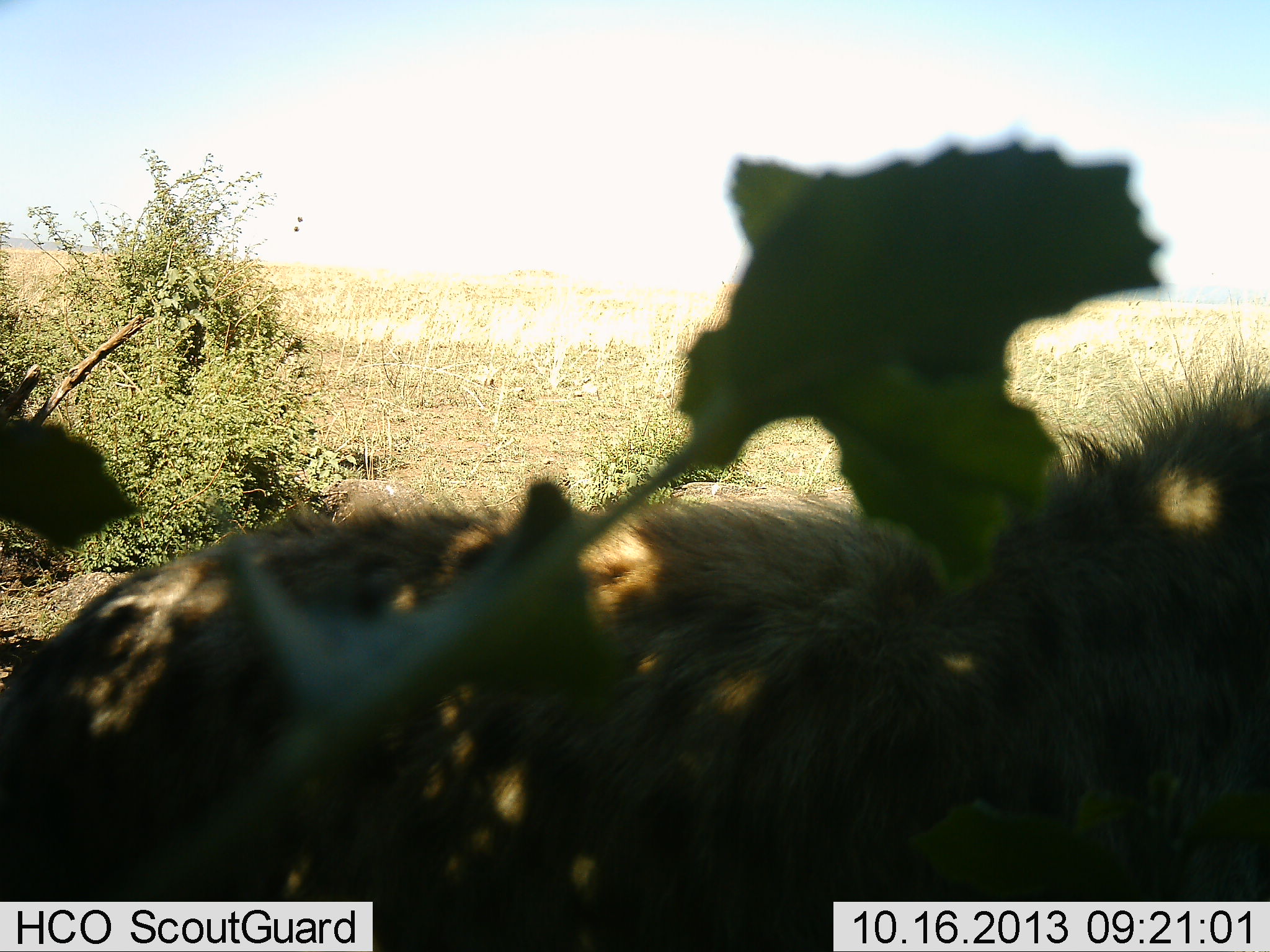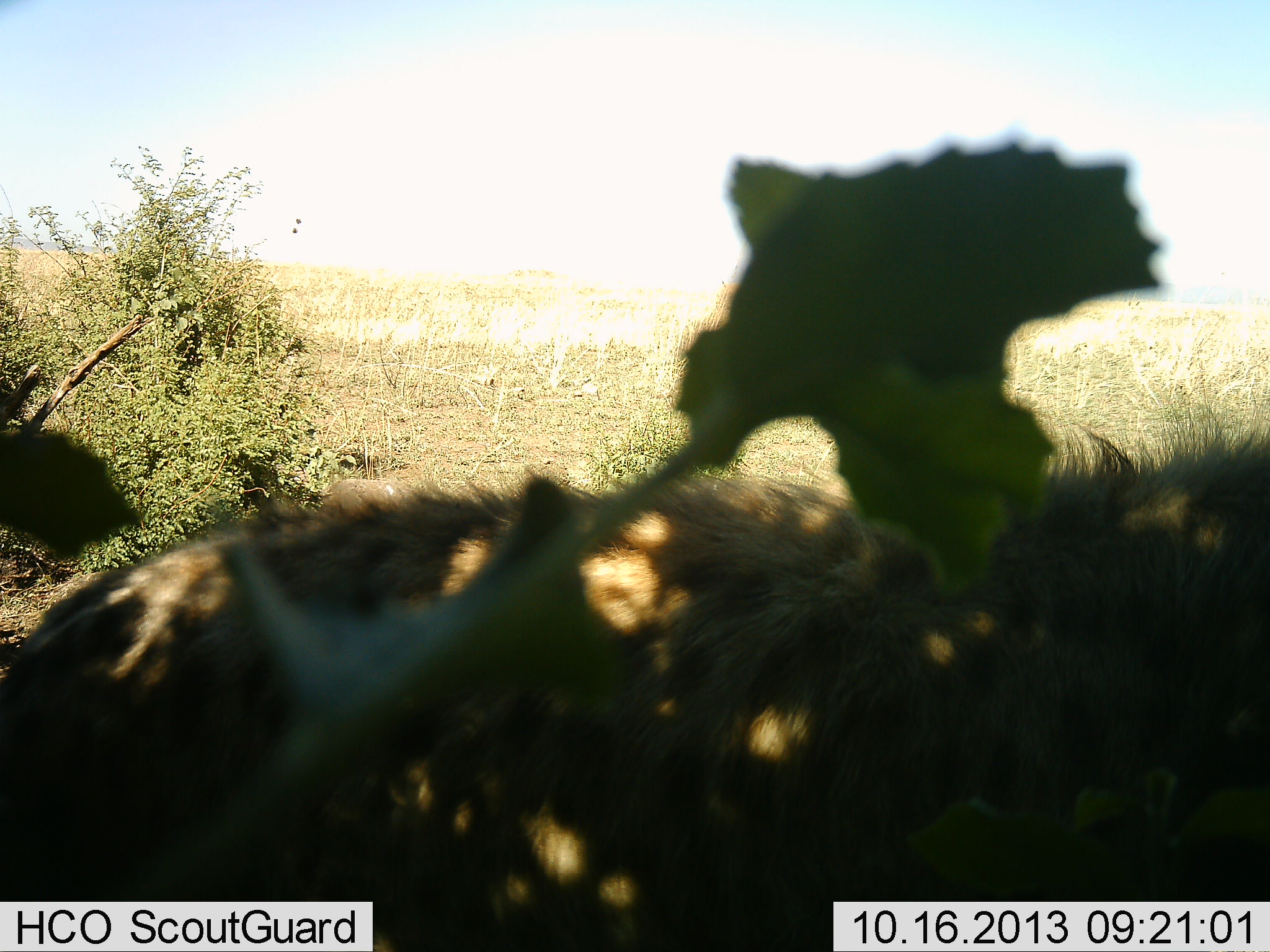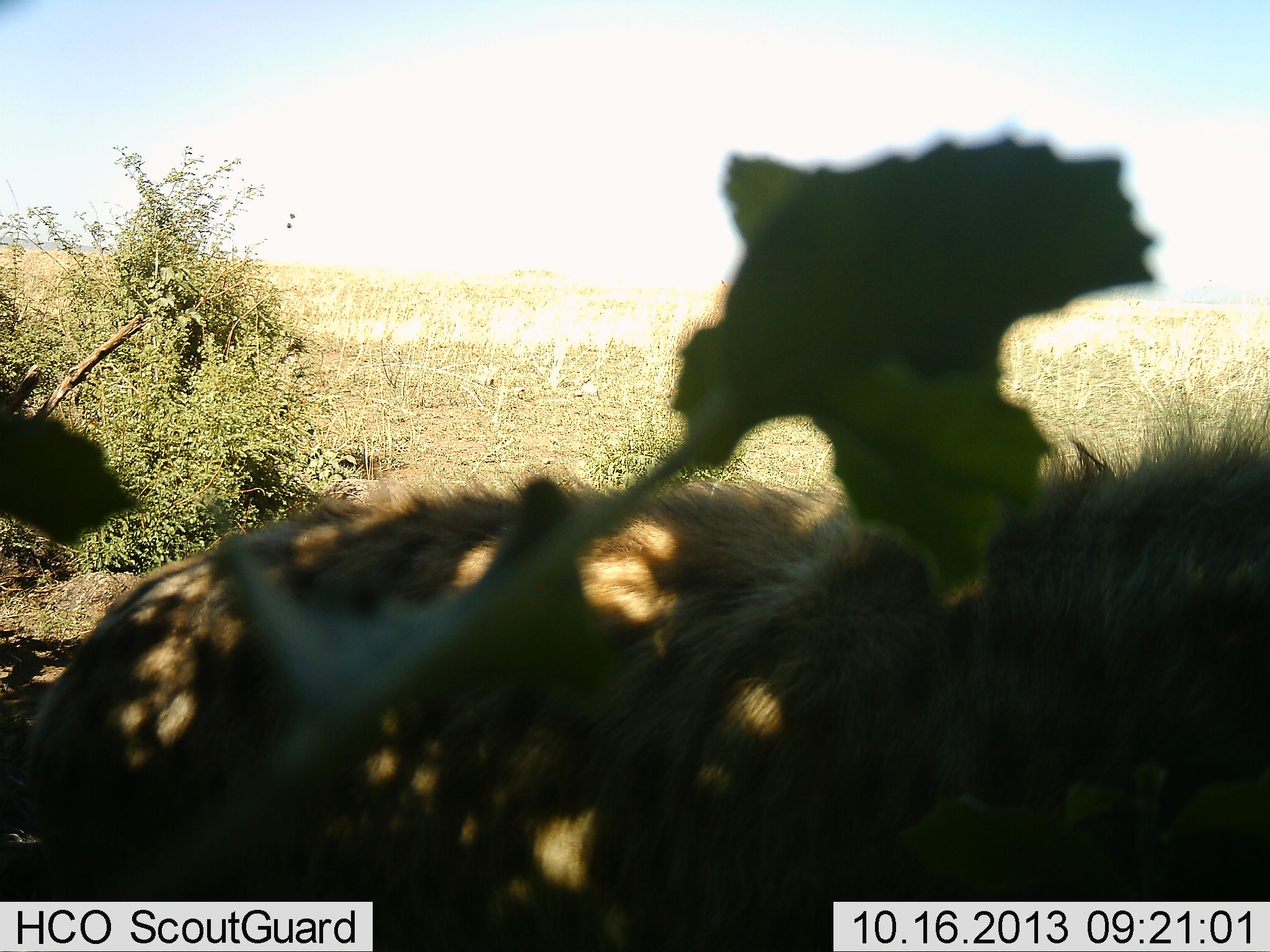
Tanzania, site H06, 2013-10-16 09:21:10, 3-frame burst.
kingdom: Animalia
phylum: Chordata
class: Mammalia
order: Carnivora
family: Hyaenidae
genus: Crocuta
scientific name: Crocuta crocuta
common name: spotted hyena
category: hyenaspotted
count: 1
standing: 71%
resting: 25%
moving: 8%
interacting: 0%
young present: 0%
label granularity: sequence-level